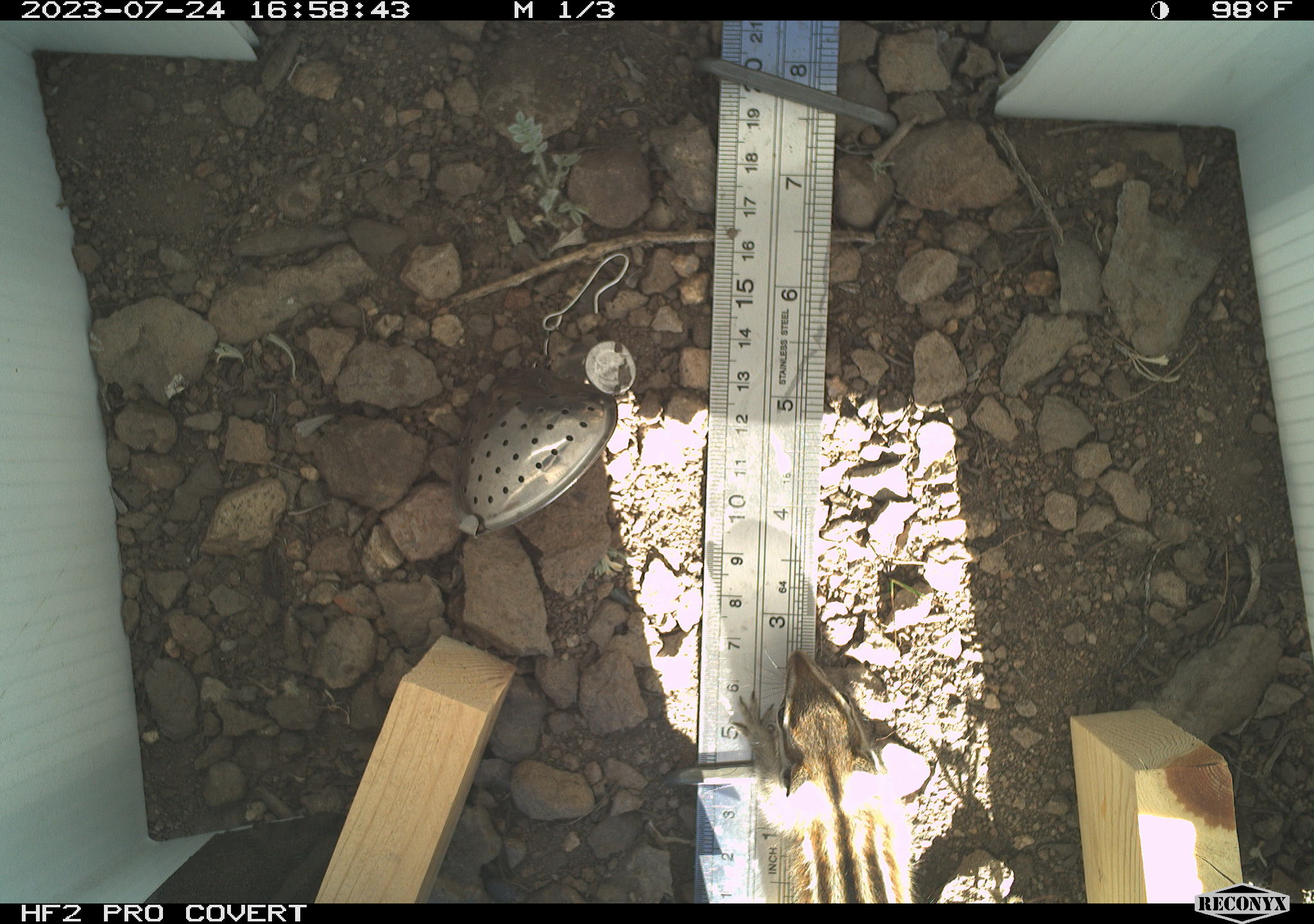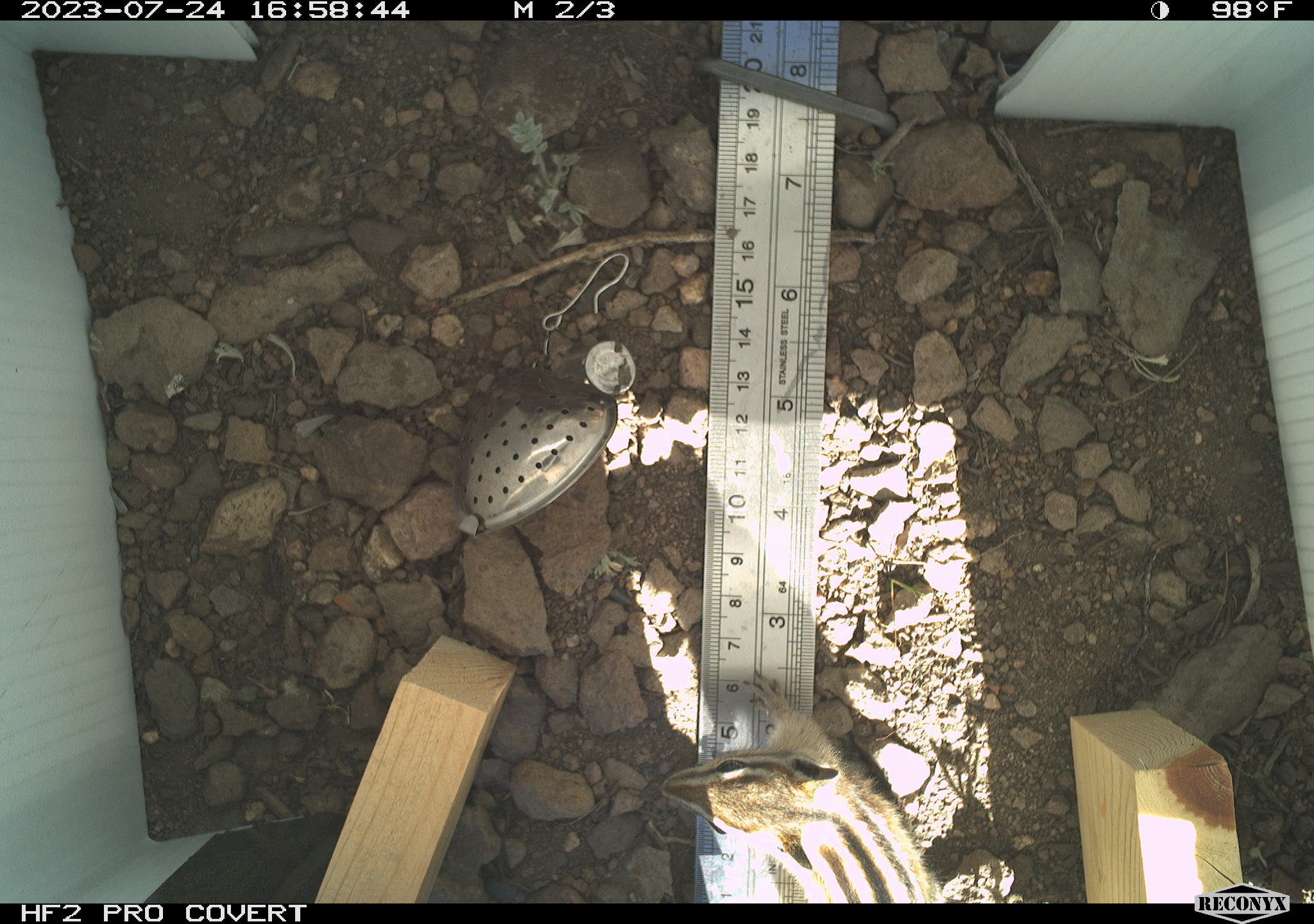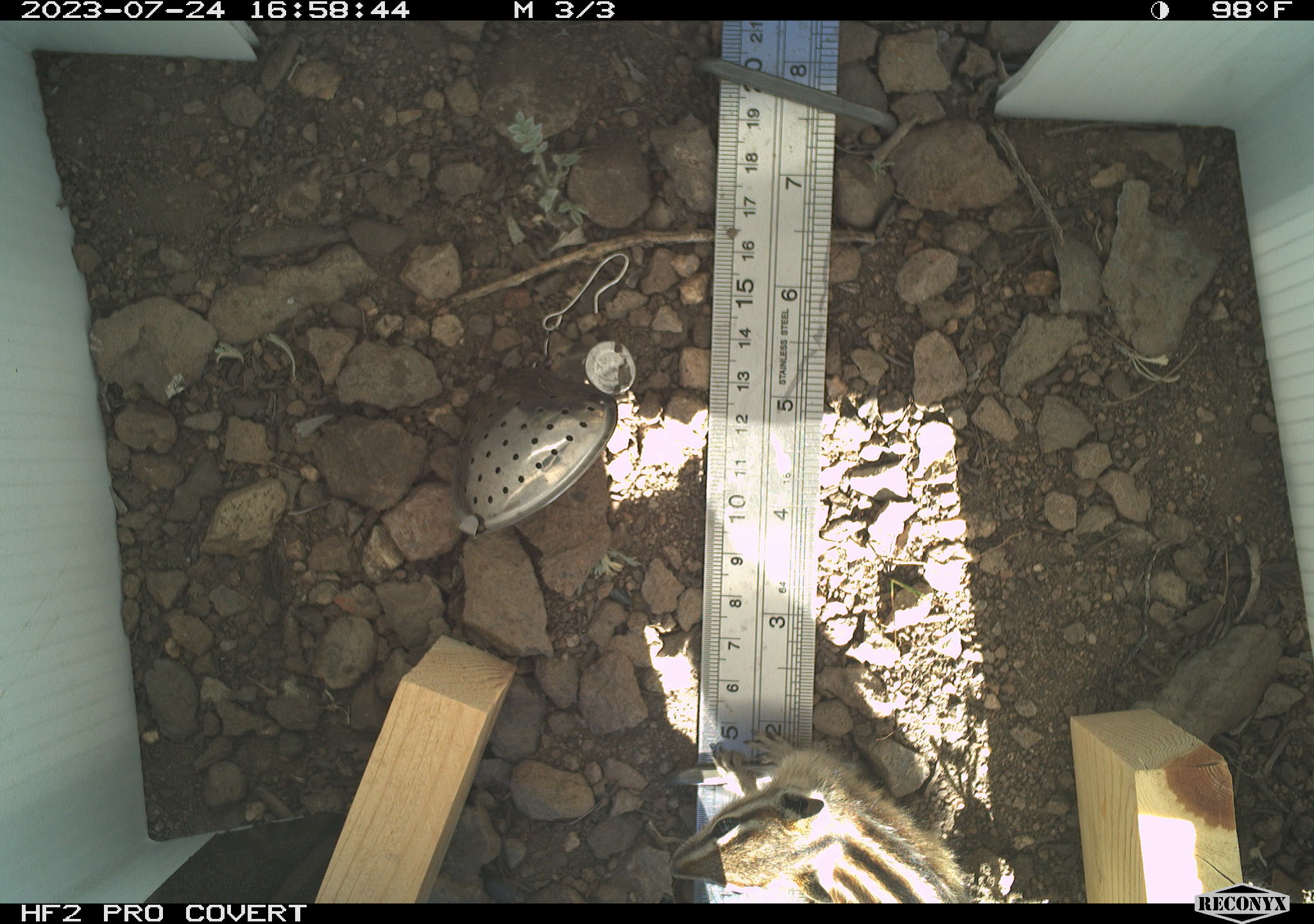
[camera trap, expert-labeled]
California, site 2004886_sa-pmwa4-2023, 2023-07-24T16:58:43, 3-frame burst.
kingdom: Animalia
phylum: Chordata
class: Mammalia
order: Rodentia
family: Sciuridae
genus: Neotamias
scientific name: Neotamias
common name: western chipmunks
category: neotamias species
Neotamias species (western chipmunks) (Neotamias).